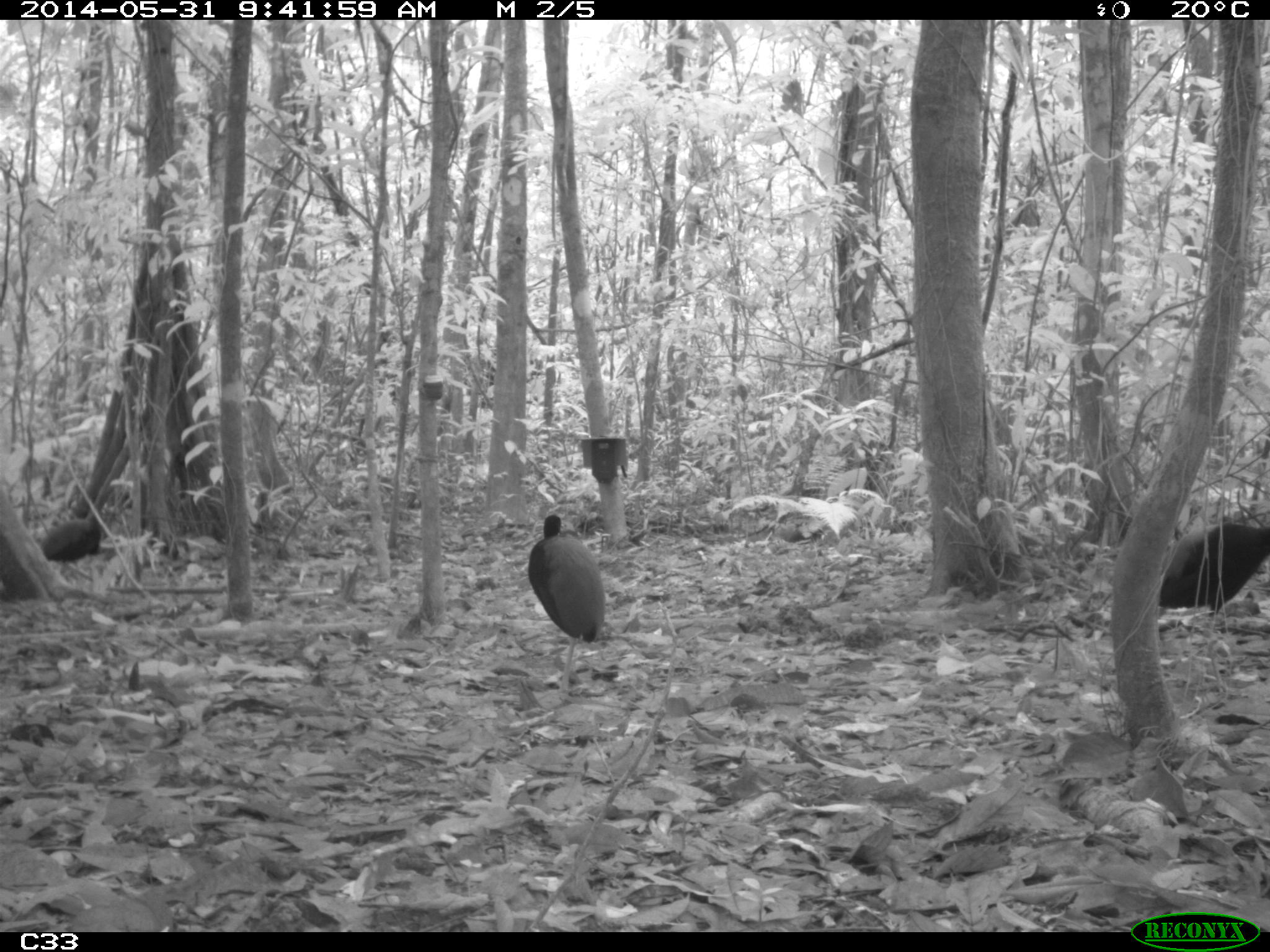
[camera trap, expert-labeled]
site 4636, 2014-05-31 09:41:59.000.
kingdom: Animalia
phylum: Chordata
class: Aves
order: Gruiformes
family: Psophiidae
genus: Psophia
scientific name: Psophia crepitans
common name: gray-winged trumpeter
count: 5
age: adult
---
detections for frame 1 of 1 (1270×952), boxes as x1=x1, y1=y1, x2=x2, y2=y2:
psophia crepitans: x1=1159, y1=516, x2=1270, y2=699; x1=528, y1=514, x2=606, y2=696; x1=42, y1=511, x2=101, y2=581